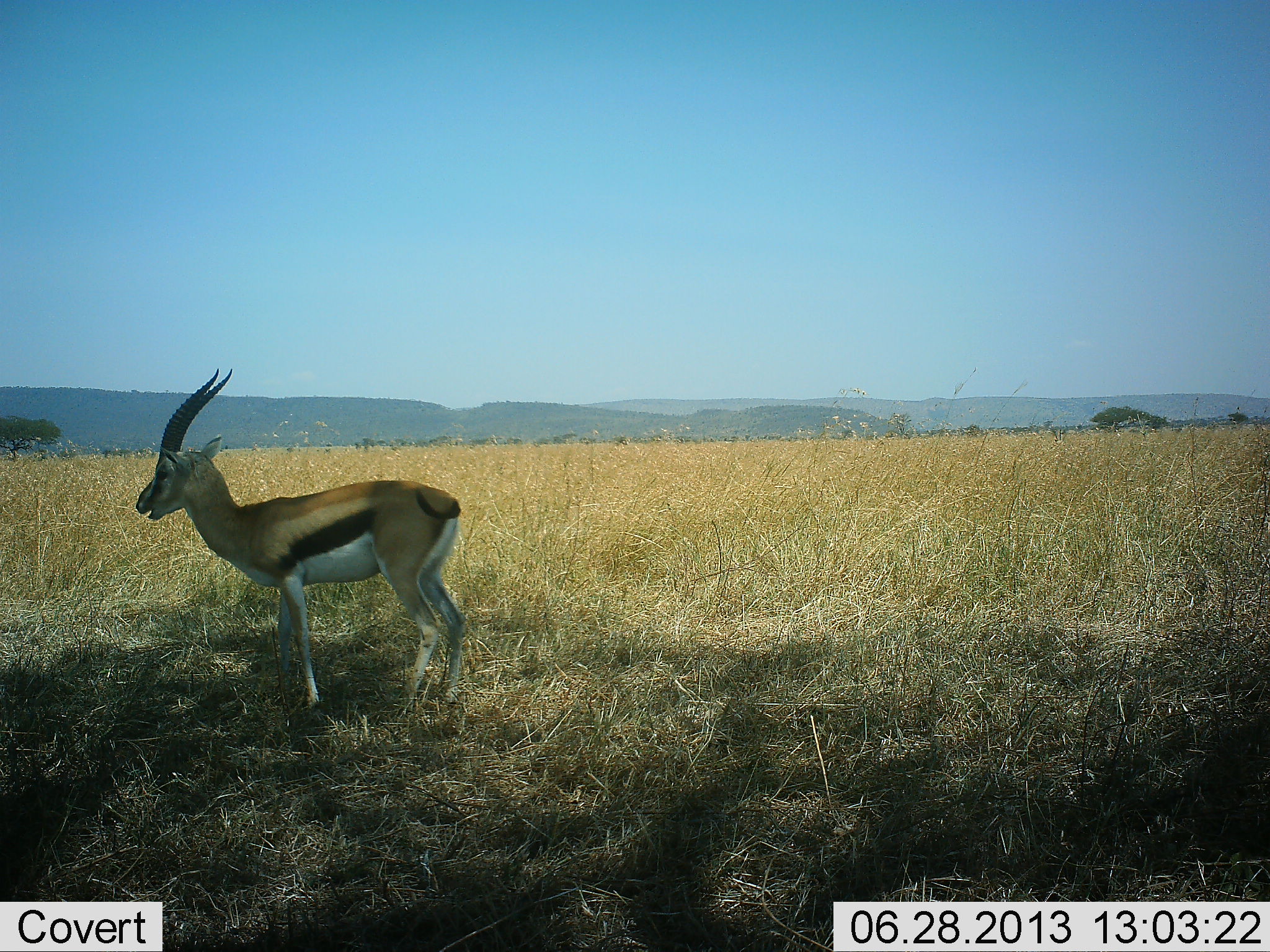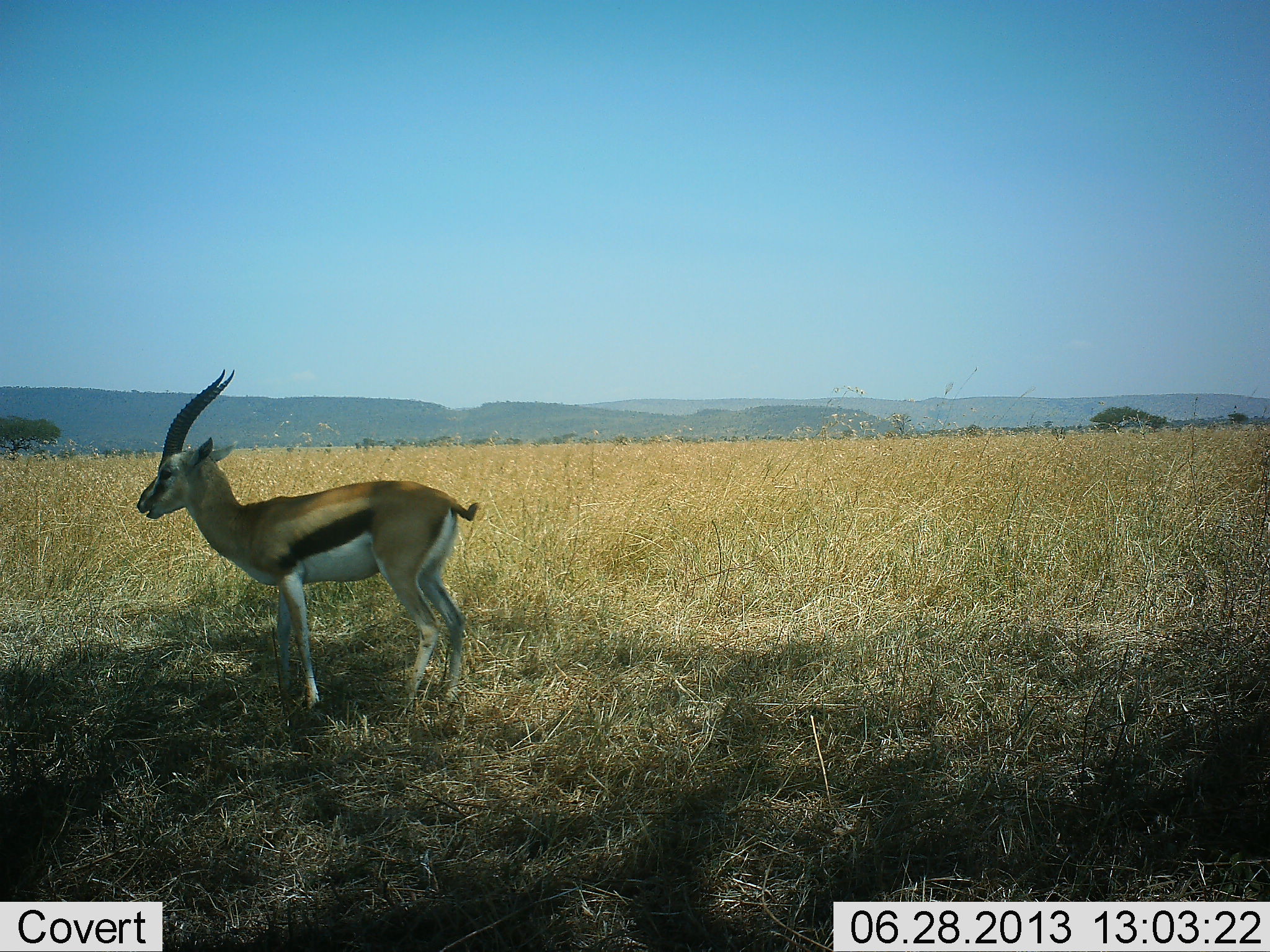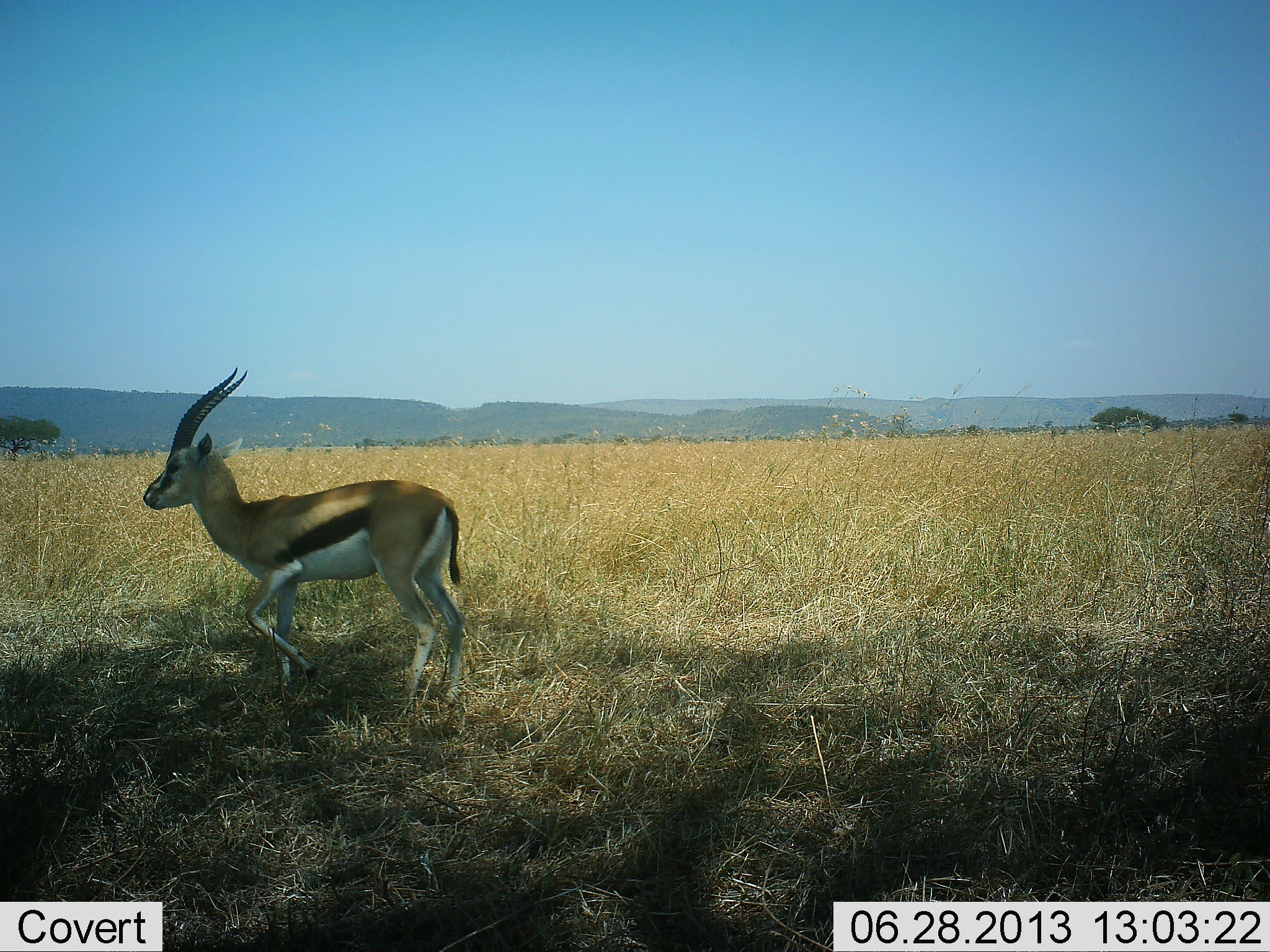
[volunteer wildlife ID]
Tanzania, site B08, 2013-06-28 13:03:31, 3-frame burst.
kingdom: Animalia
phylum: Chordata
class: Mammalia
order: Artiodactyla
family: Bovidae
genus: Eudorcas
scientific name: Eudorcas thomsonii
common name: thomson's gazelle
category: gazellethomsons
Gazellethomsons (thomson's gazelle) (Eudorcas thomsonii), count 1. Behavior (volunteer vote fractions): standing 100%, resting 0%, moving 0%, interacting 0%. Young present (vote fraction): 0%. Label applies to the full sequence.